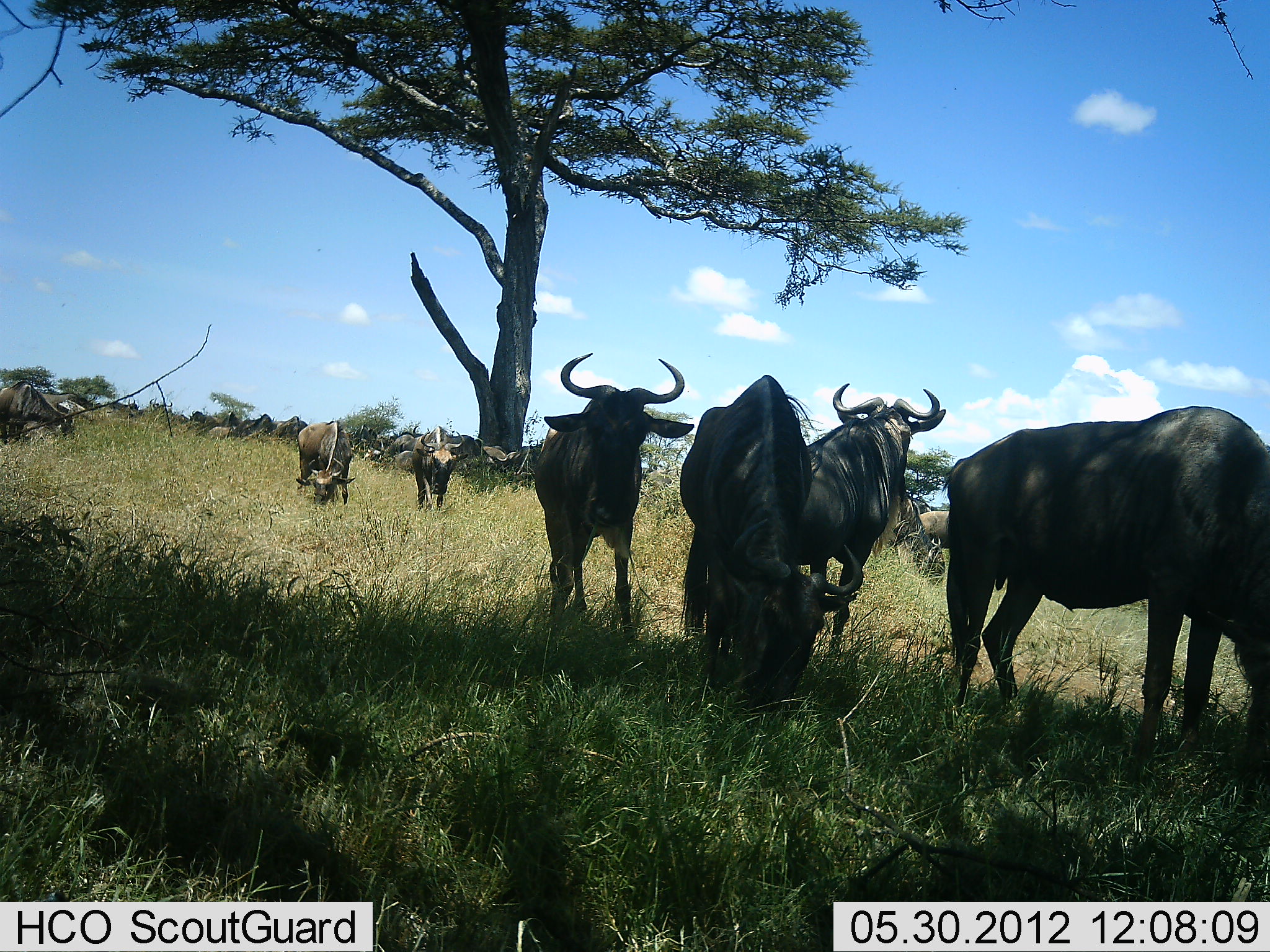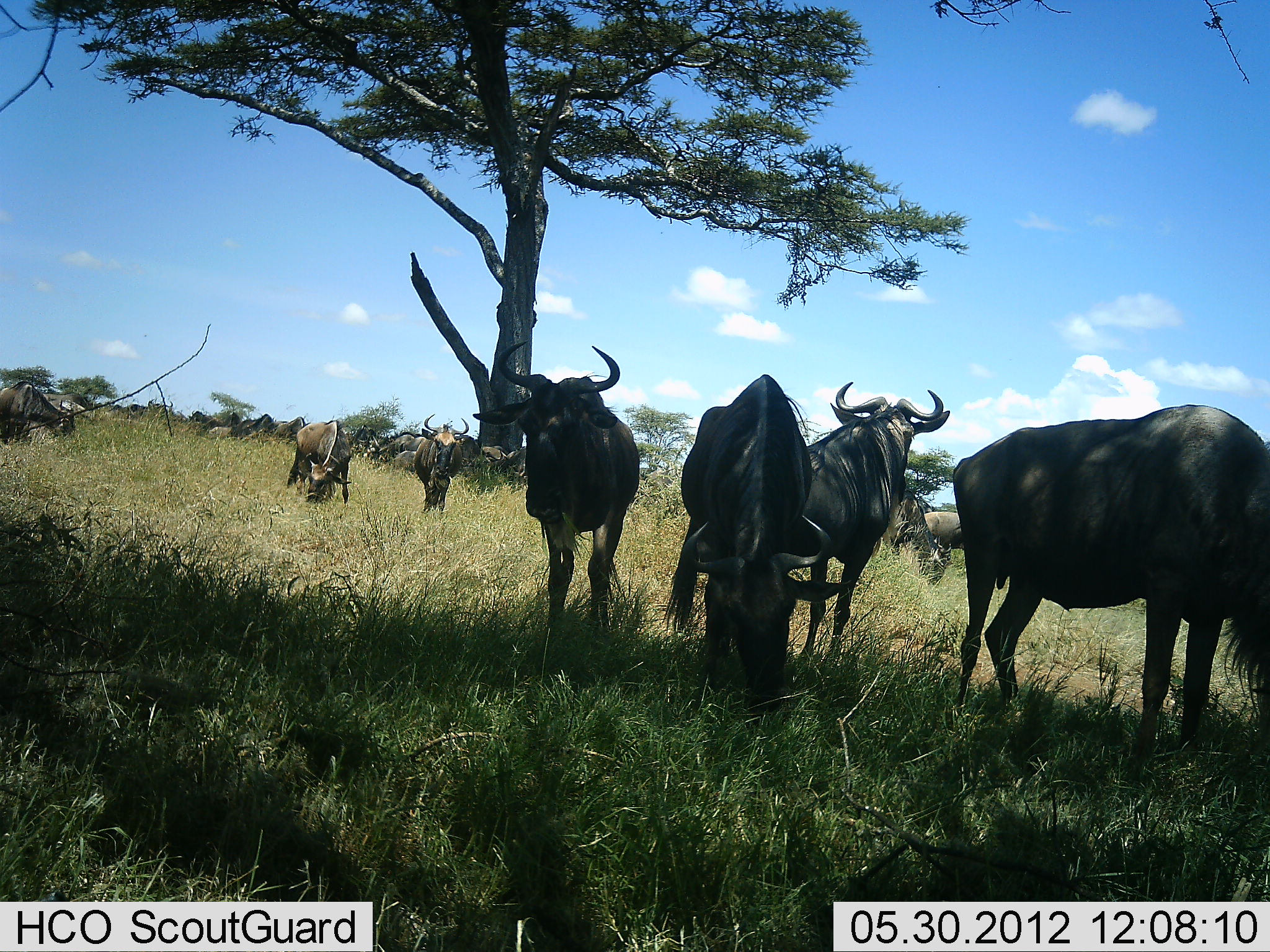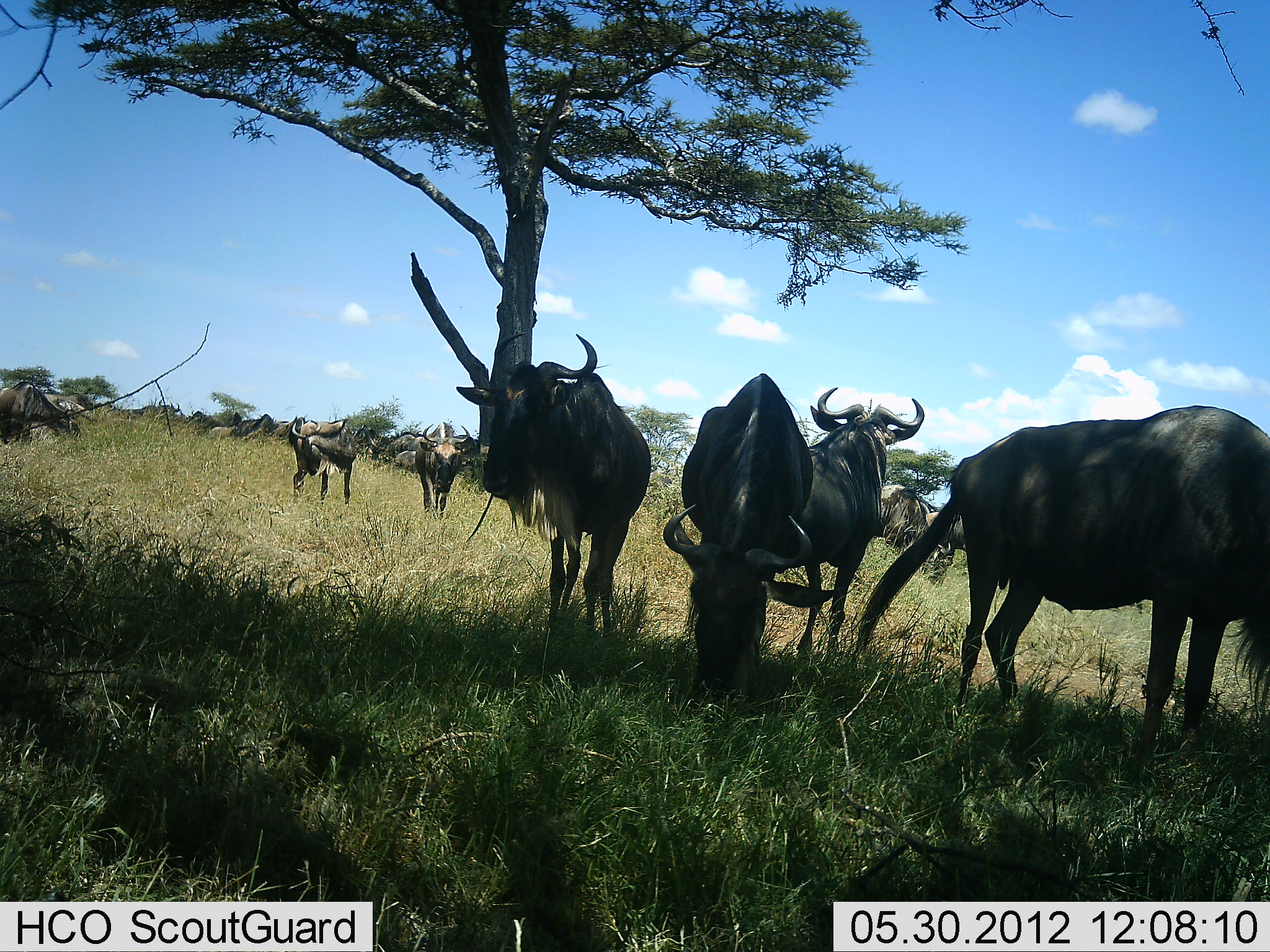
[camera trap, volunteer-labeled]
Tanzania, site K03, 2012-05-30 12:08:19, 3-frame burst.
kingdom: Animalia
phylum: Chordata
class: Mammalia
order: Artiodactyla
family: Bovidae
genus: Connochaetes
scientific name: Connochaetes taurinus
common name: blue wildebeest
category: wildebeest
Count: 11-50.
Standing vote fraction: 90%.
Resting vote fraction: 10%.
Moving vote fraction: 30%.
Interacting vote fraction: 10%.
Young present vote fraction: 0%.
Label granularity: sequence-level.